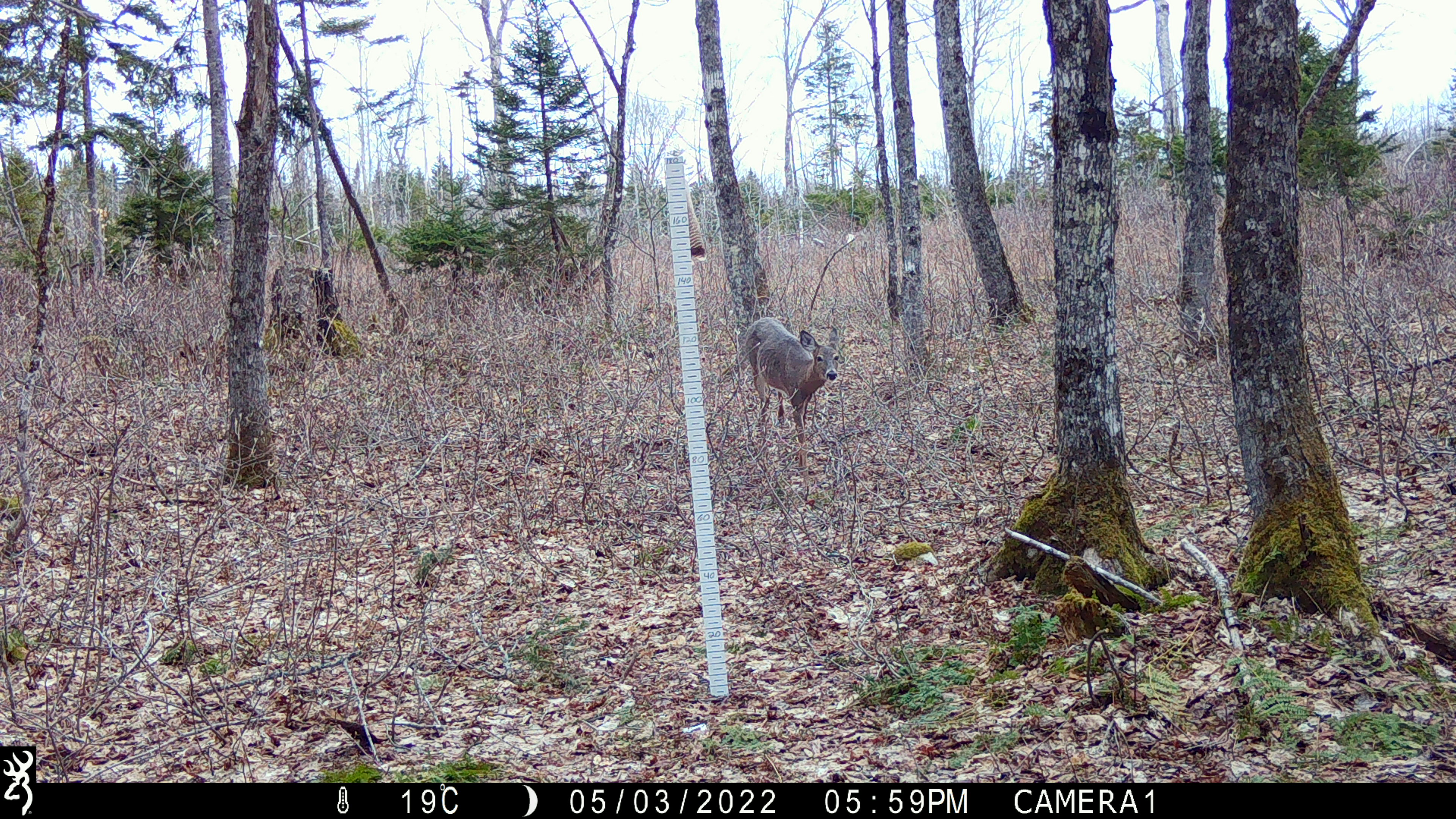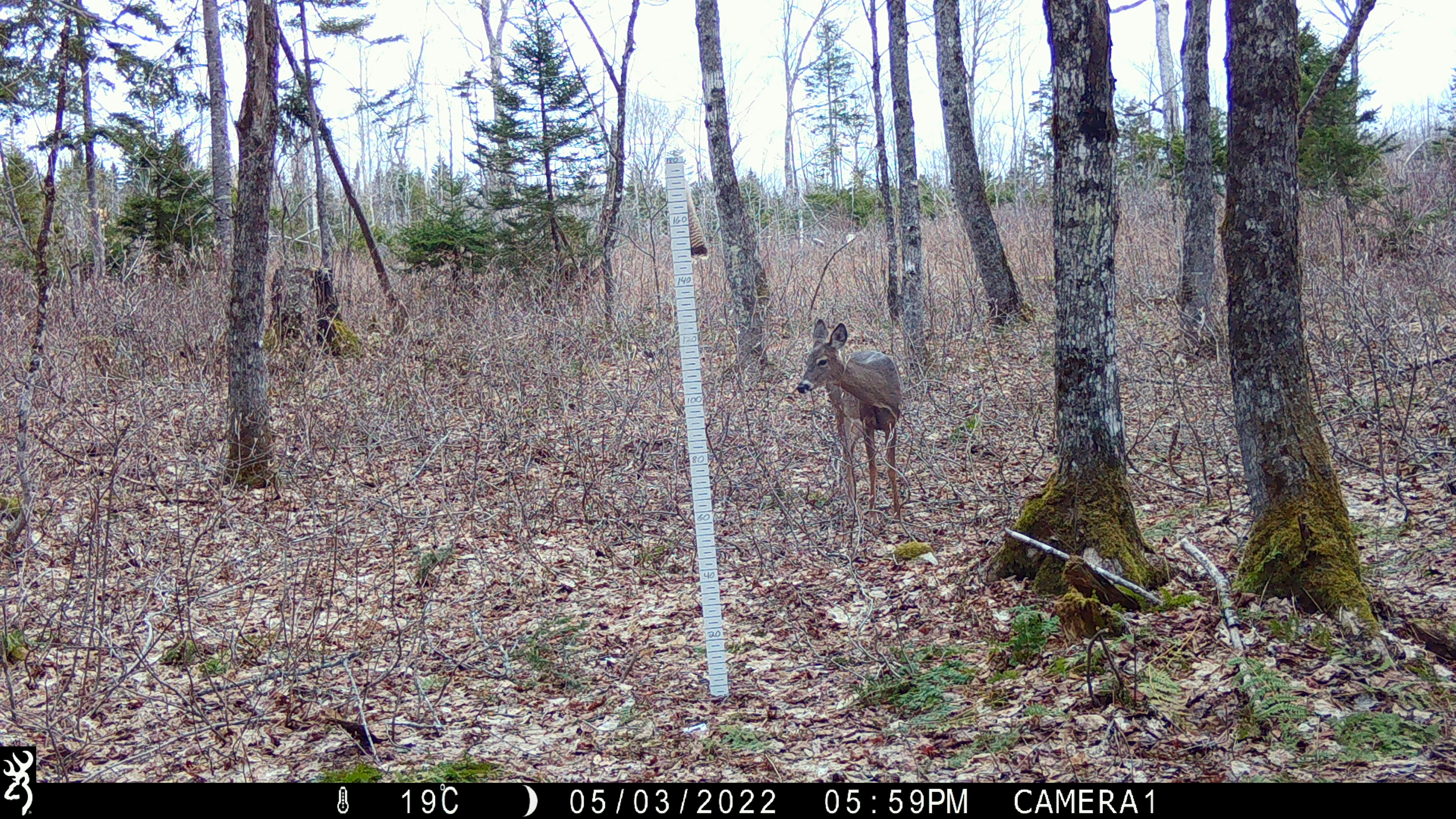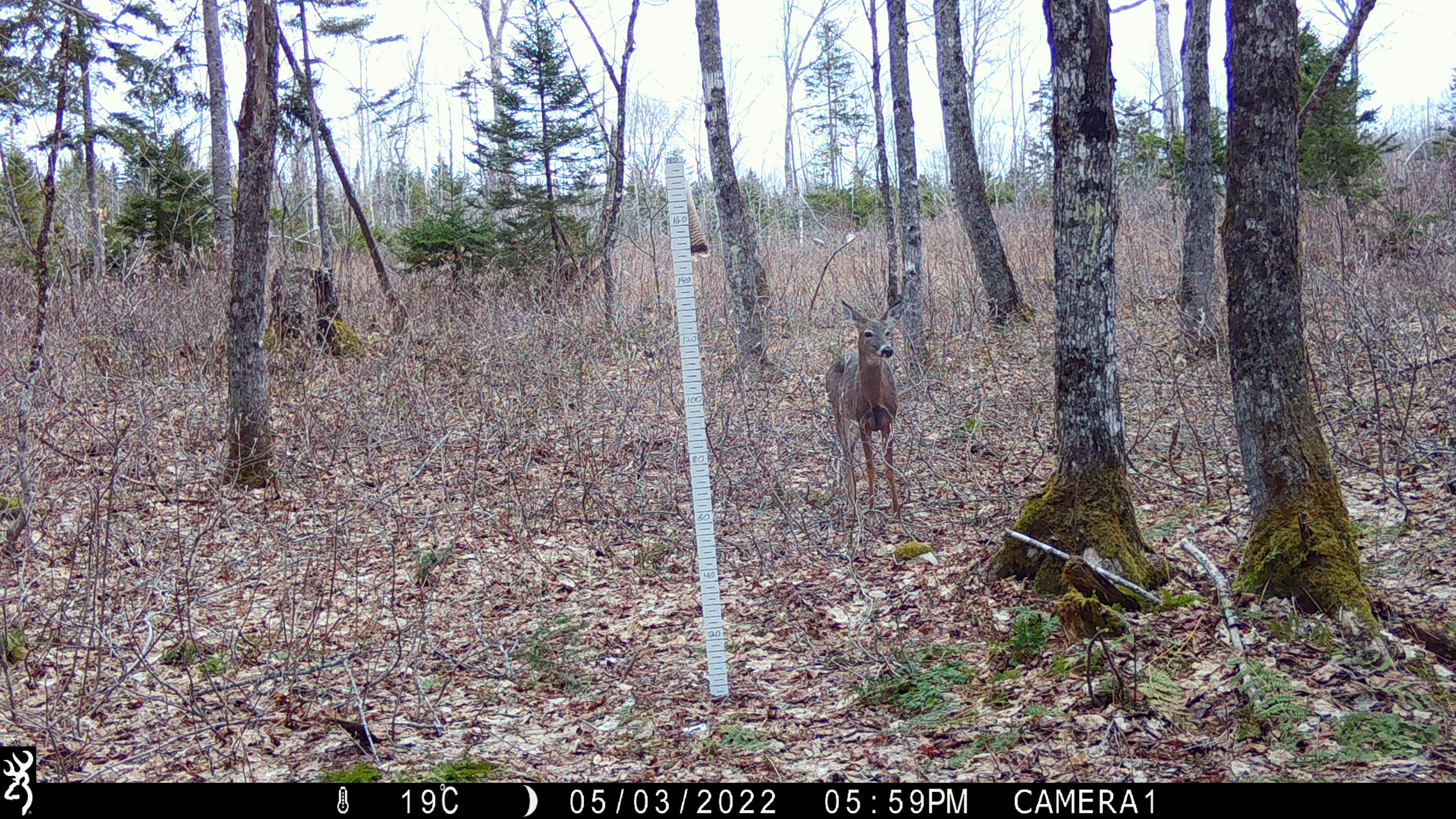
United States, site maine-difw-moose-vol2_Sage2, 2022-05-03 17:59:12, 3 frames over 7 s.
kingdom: Animalia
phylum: Chordata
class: Mammalia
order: Artiodactyla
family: Cervidae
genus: Odocoileus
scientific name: Odocoileus virginianus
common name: white-tailed deer